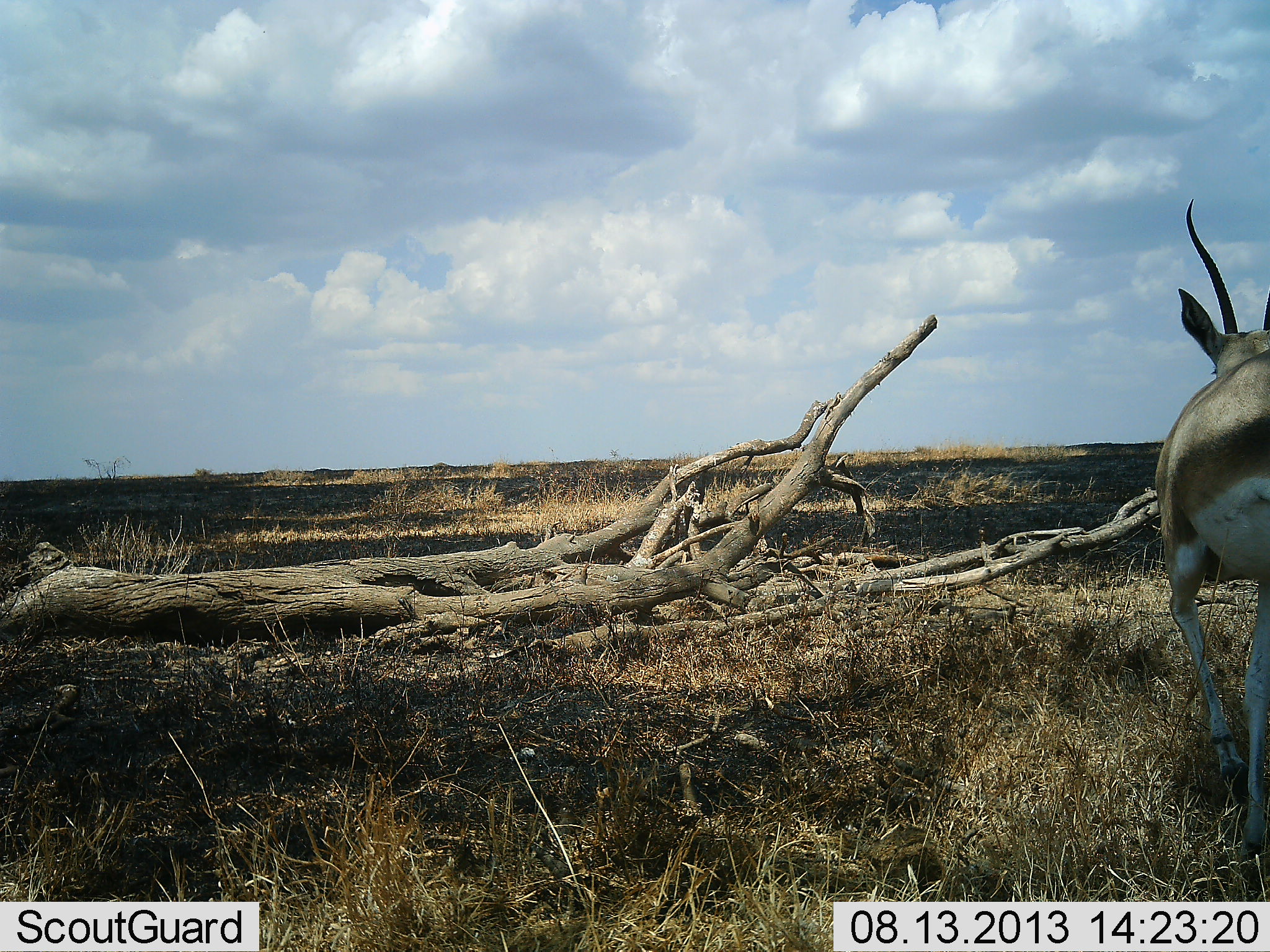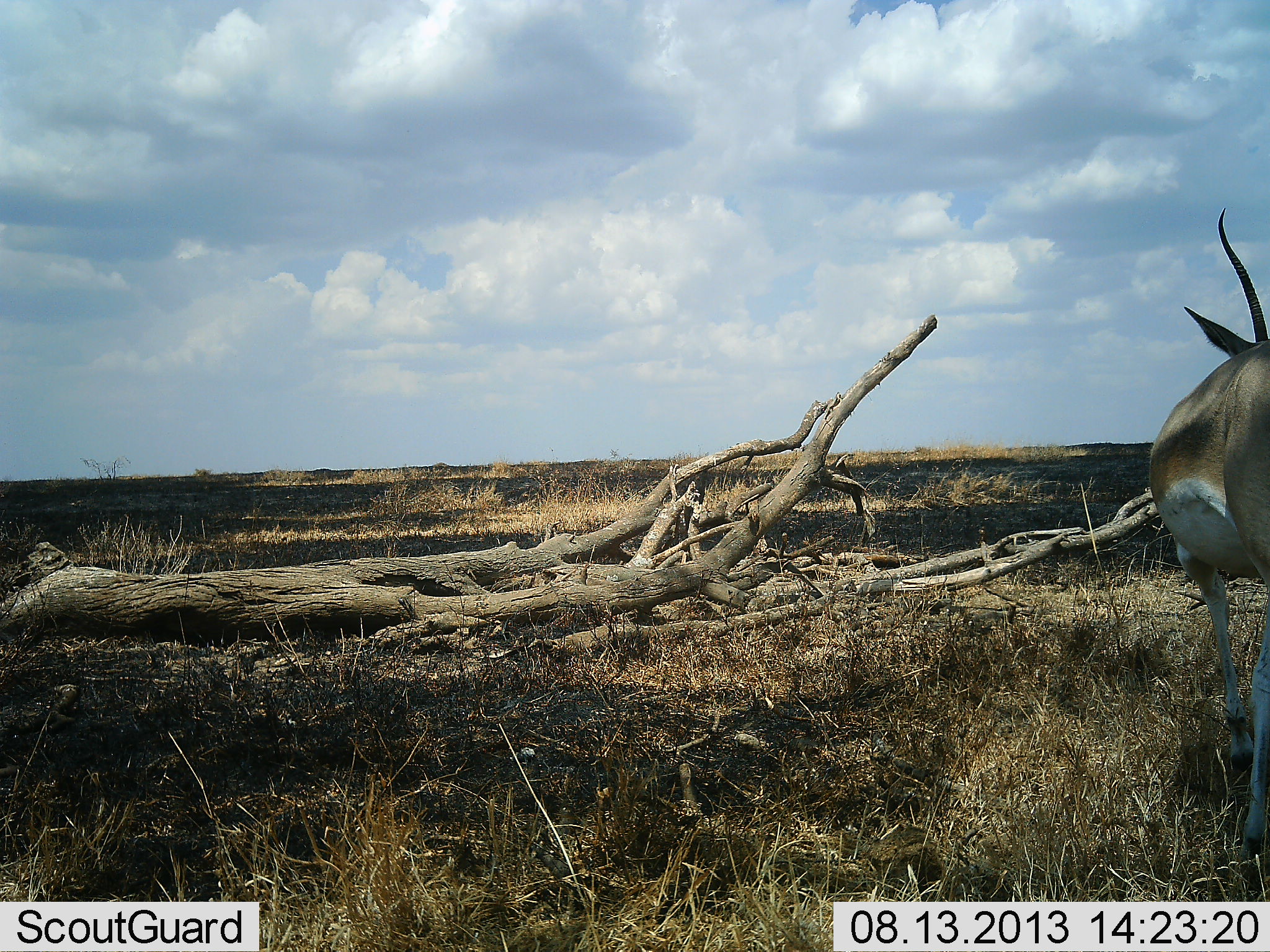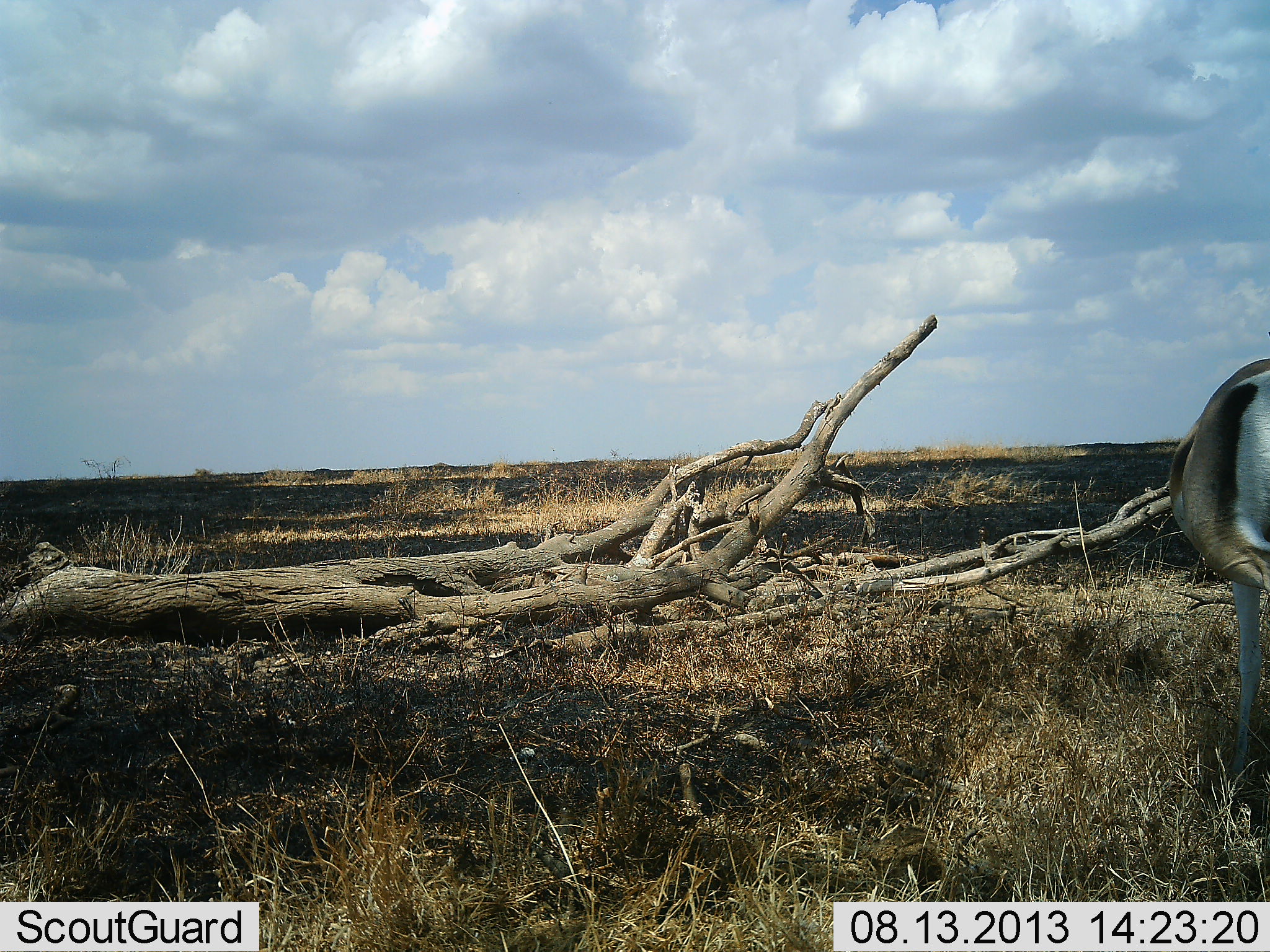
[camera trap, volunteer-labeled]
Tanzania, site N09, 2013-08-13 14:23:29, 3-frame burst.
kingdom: Animalia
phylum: Chordata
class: Mammalia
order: Artiodactyla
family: Bovidae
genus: Nanger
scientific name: Nanger granti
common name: grant's gazelle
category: gazellegrants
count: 1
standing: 28%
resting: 0%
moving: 67%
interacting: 0%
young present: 0%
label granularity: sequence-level